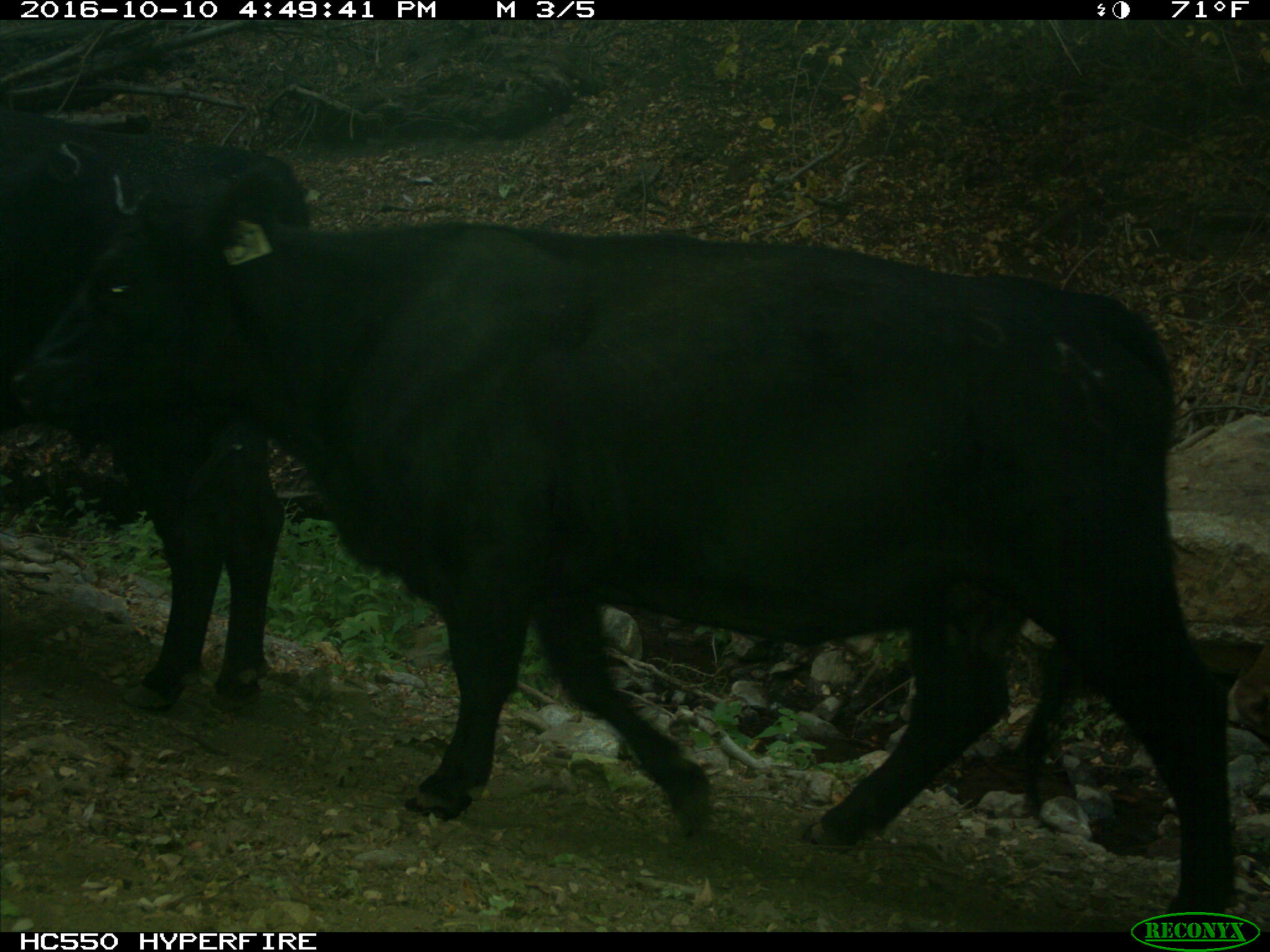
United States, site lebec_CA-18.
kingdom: Animalia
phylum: Chordata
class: Mammalia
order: Artiodactyla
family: Bovidae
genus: Bos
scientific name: Bos taurus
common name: domestic cow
Bos taurus (domestic cow).